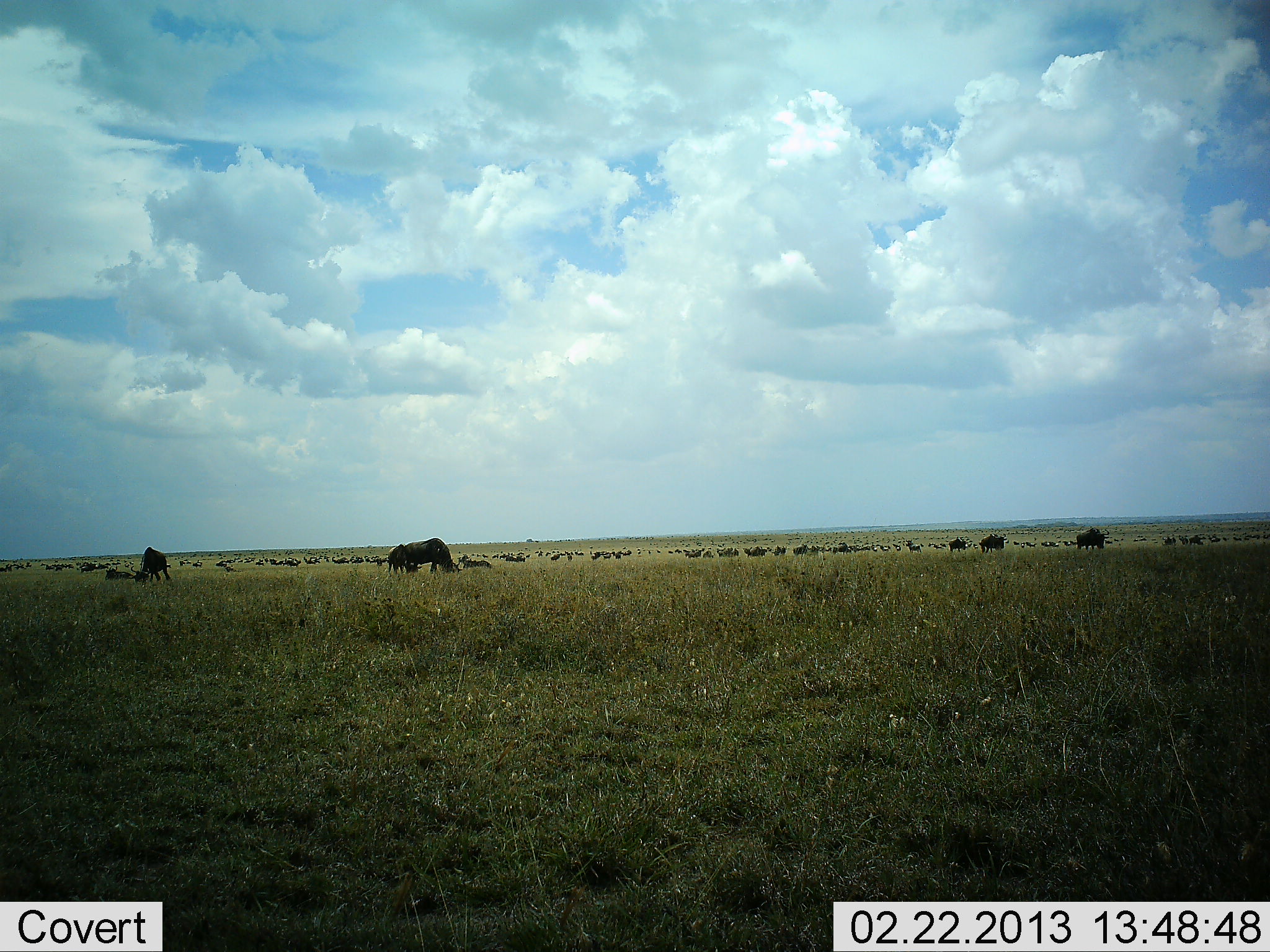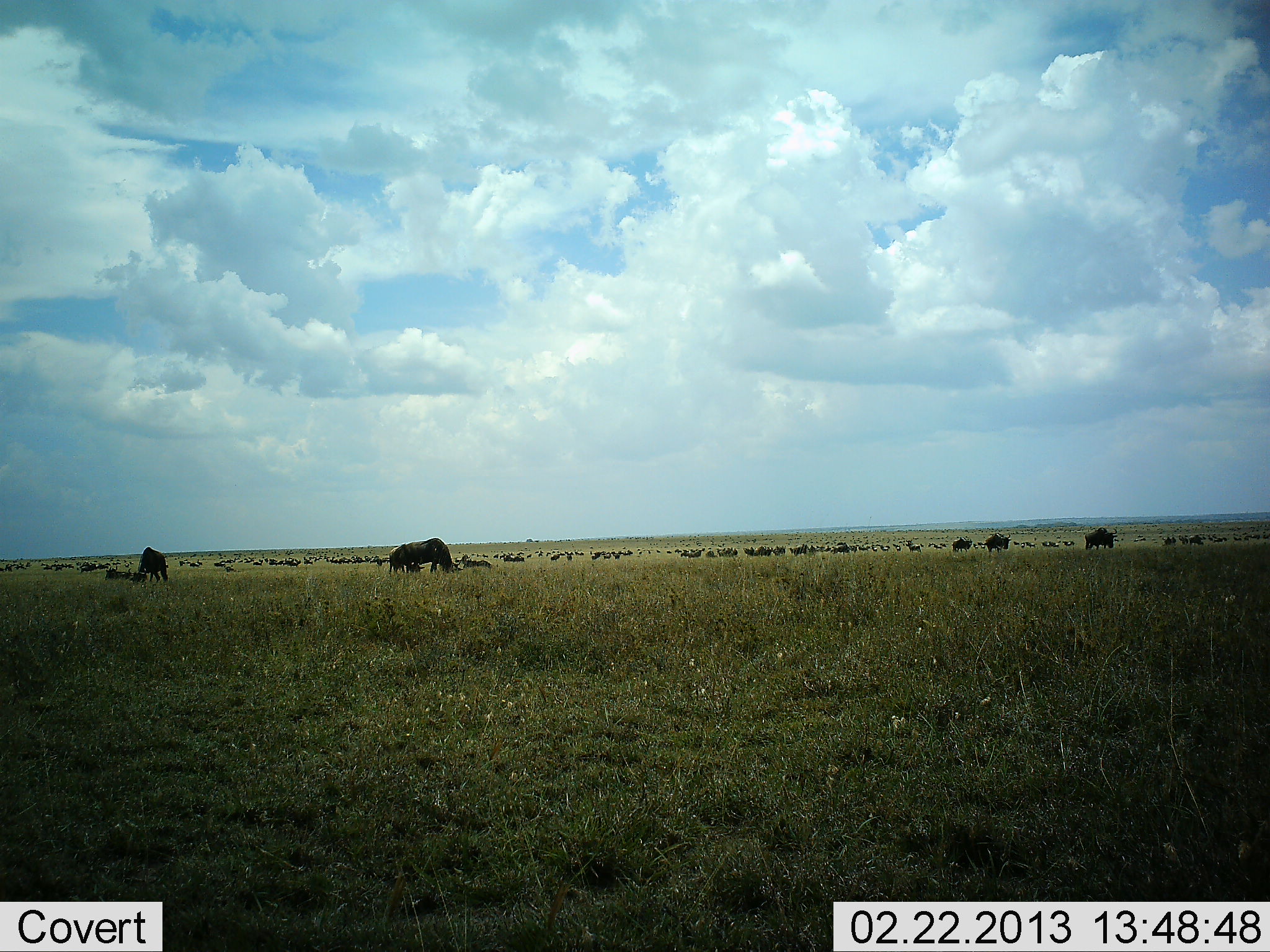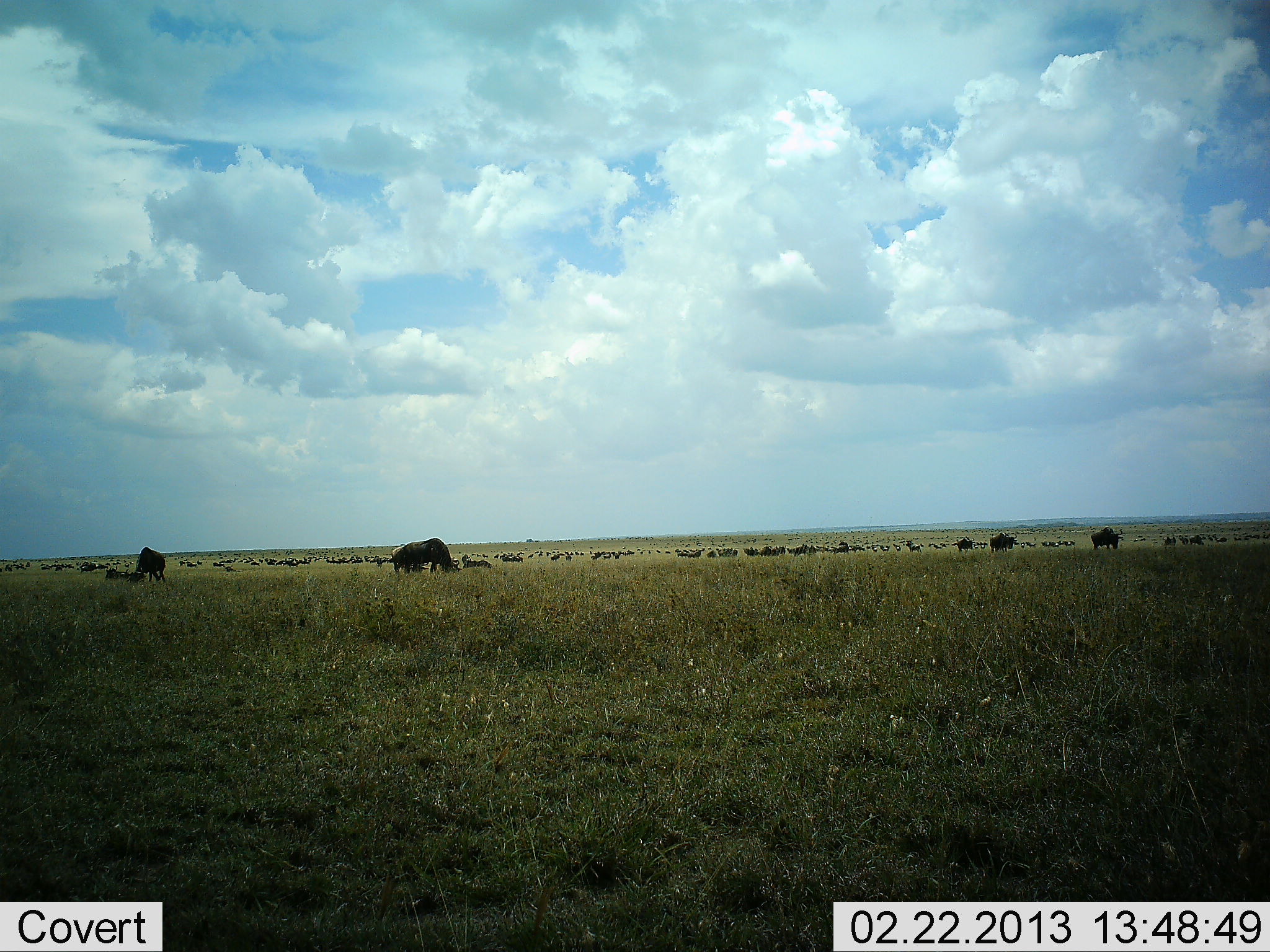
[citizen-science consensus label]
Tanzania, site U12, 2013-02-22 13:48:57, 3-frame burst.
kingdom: Animalia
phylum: Chordata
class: Mammalia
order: Artiodactyla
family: Bovidae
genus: Connochaetes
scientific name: Connochaetes taurinus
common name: blue wildebeest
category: wildebeest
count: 51+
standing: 38%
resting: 12%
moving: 38%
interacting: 6%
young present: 3%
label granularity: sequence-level